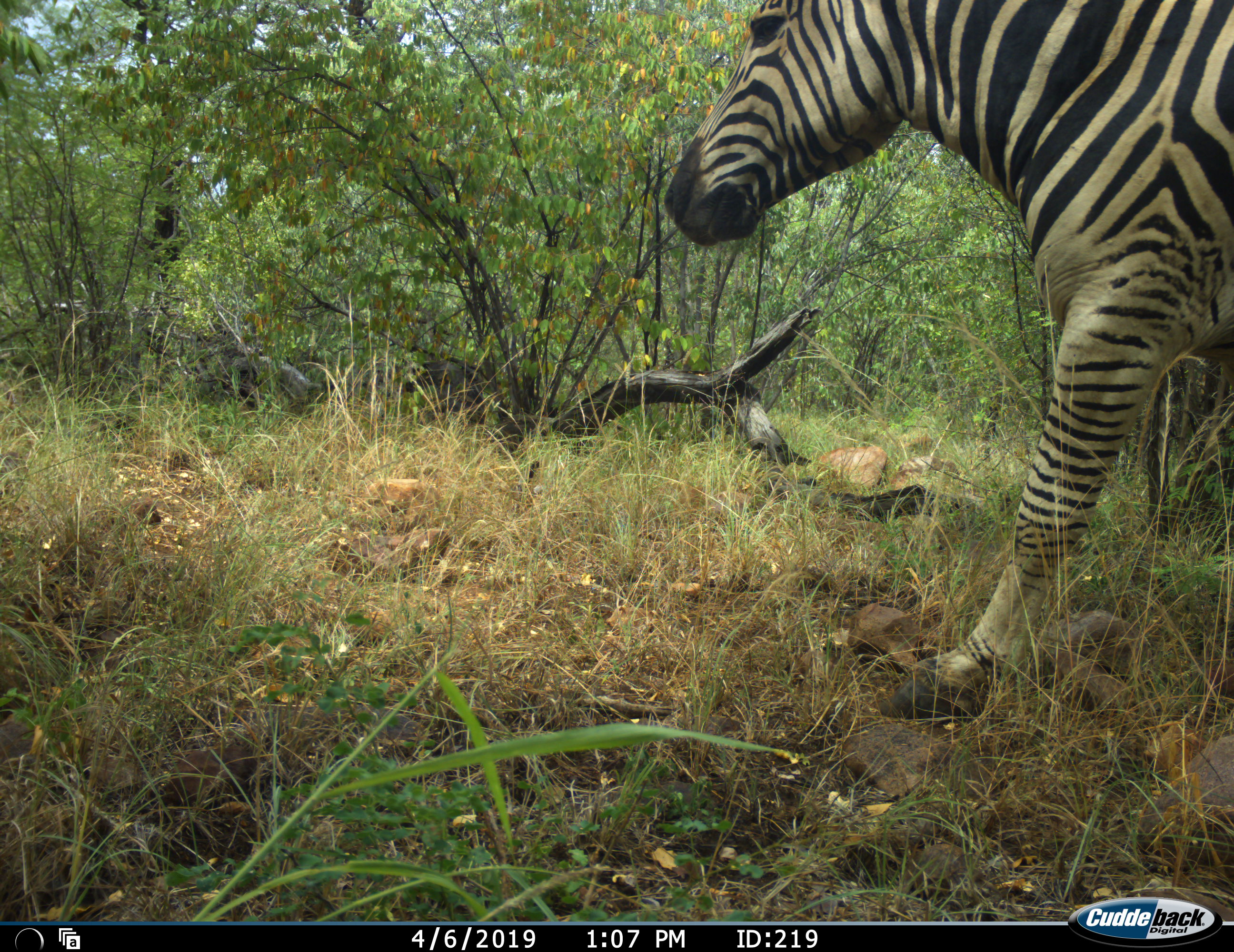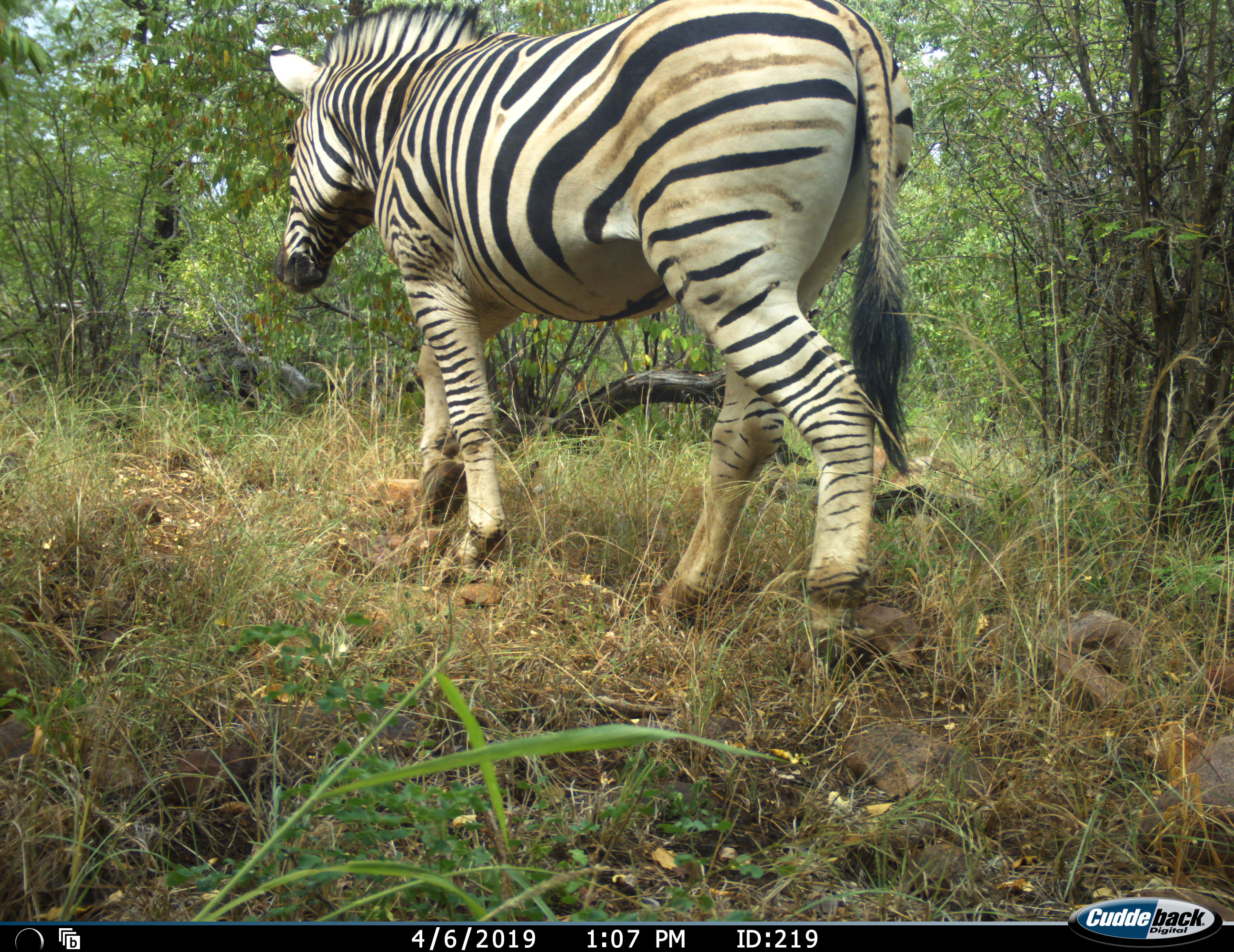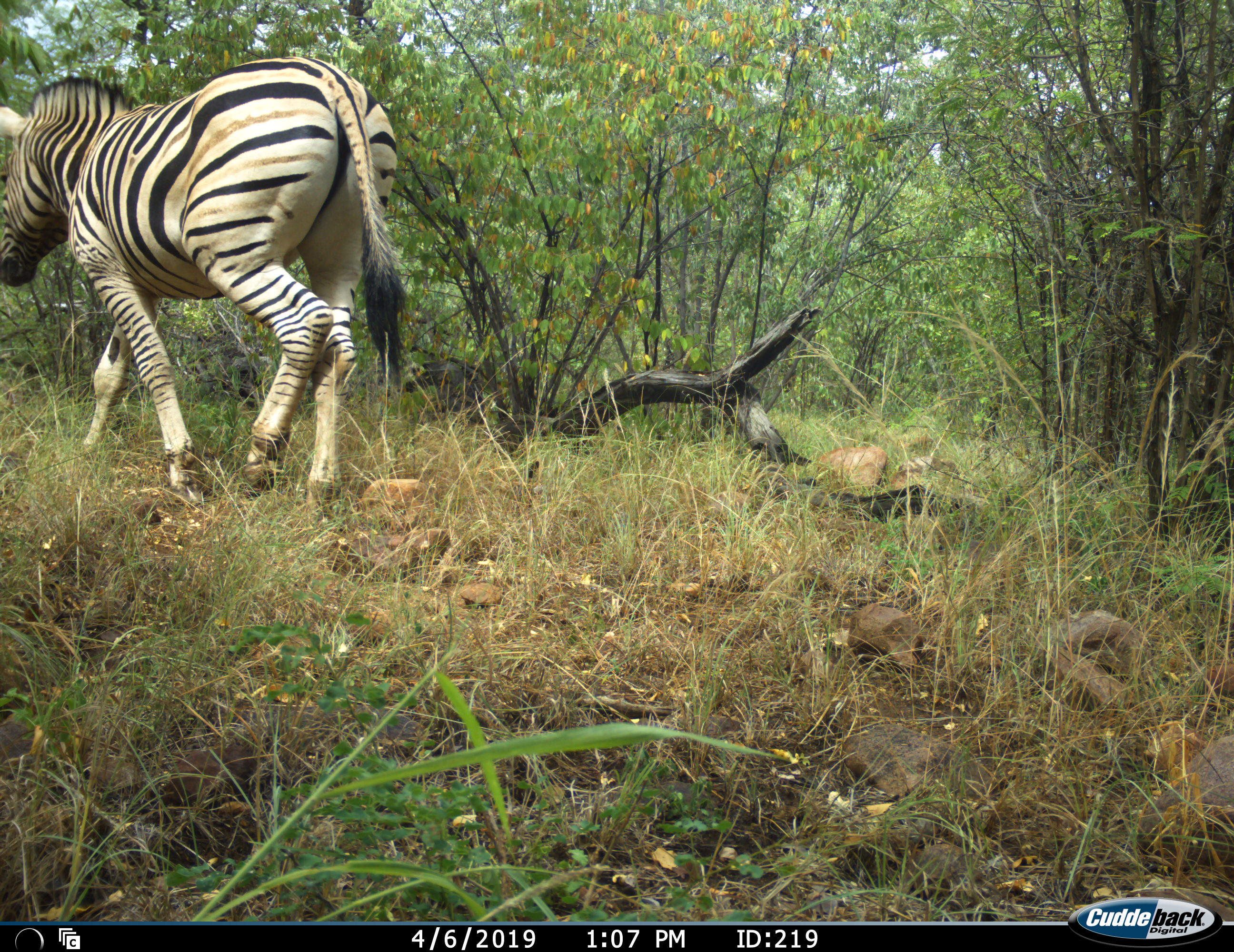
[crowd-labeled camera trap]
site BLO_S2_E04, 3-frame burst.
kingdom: Animalia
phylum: Chordata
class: Mammalia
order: Perissodactyla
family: Equidae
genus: Equus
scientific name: Equus quagga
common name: plains zebra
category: zebraplains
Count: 1.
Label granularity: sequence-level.